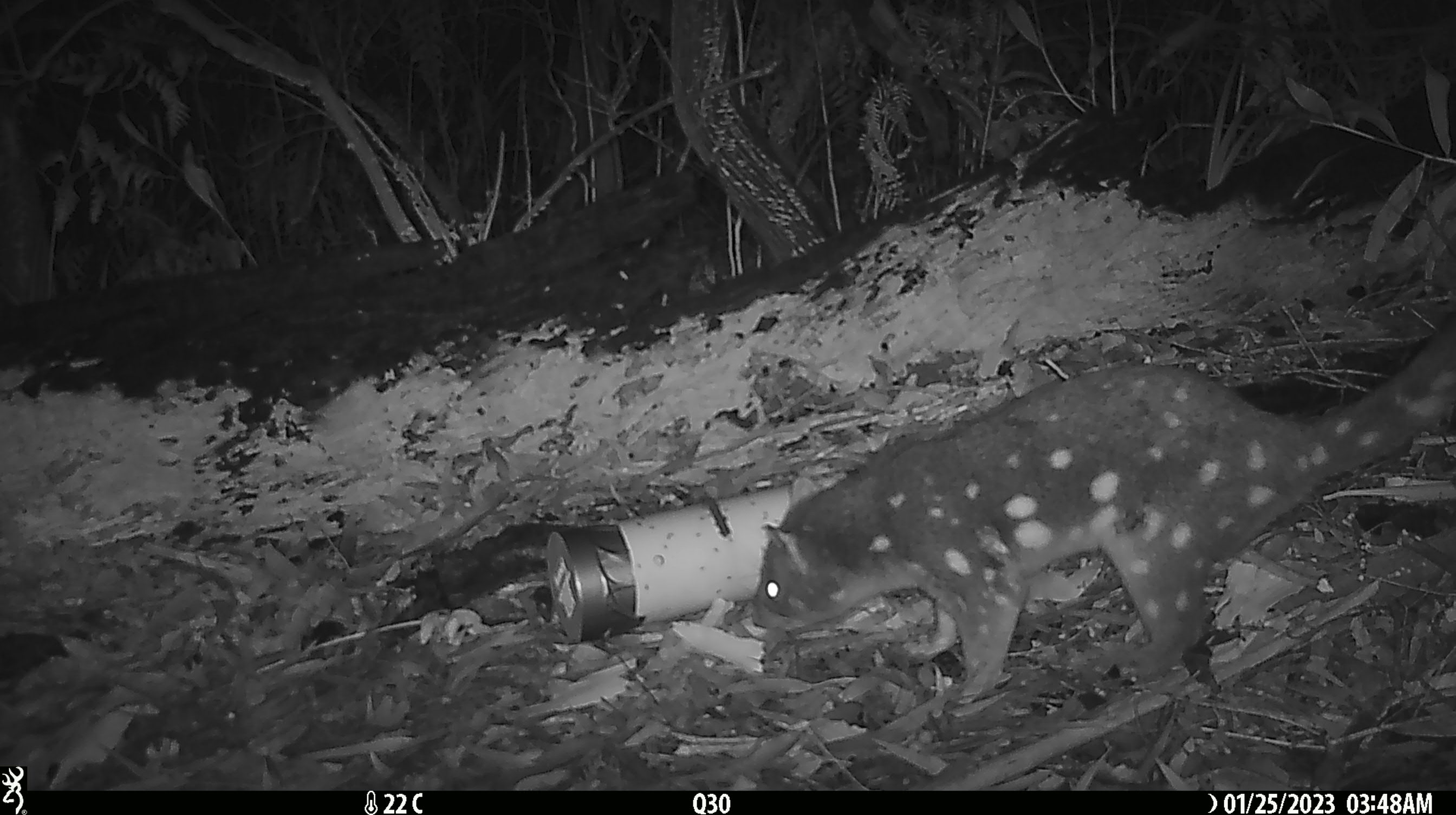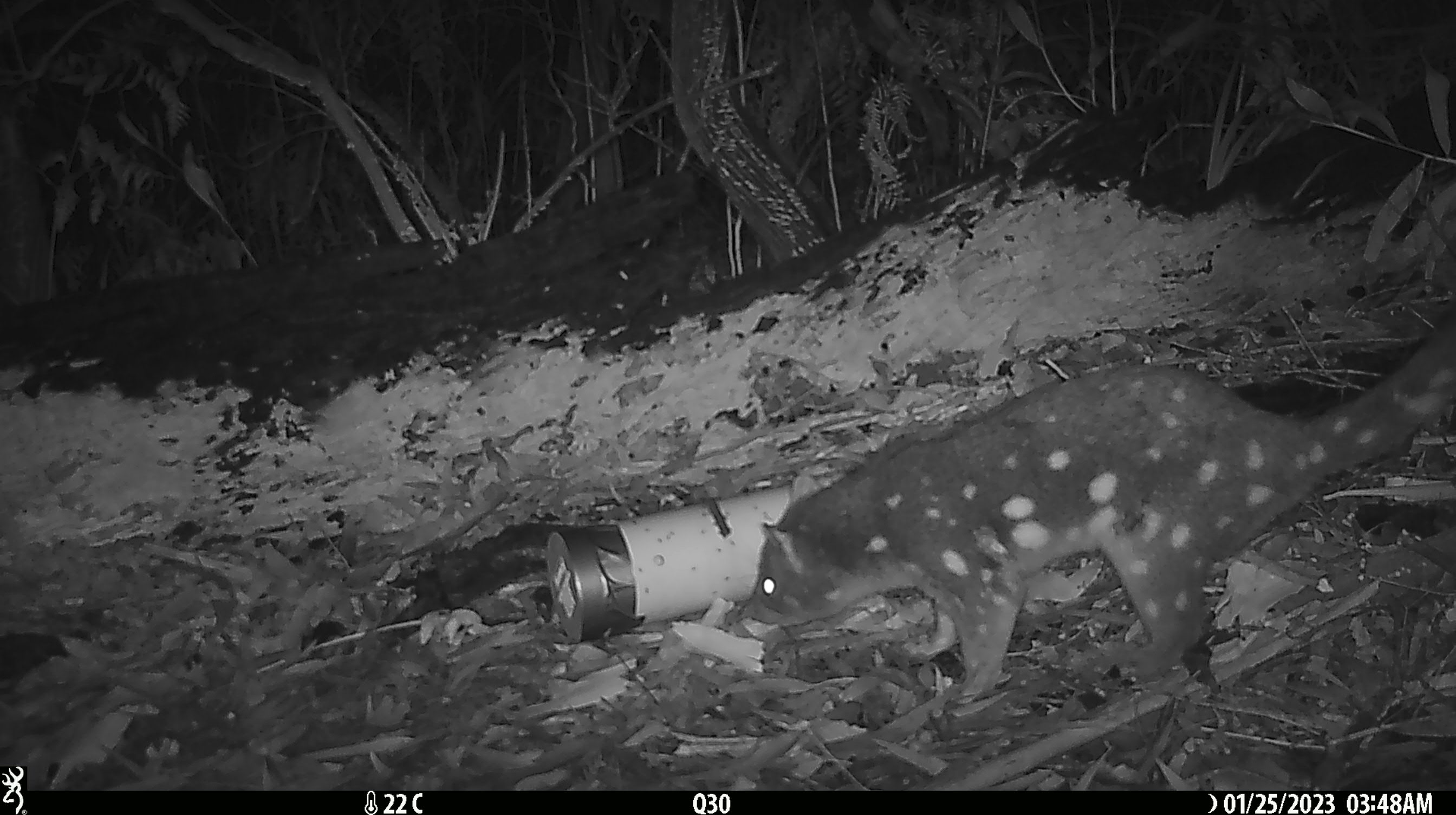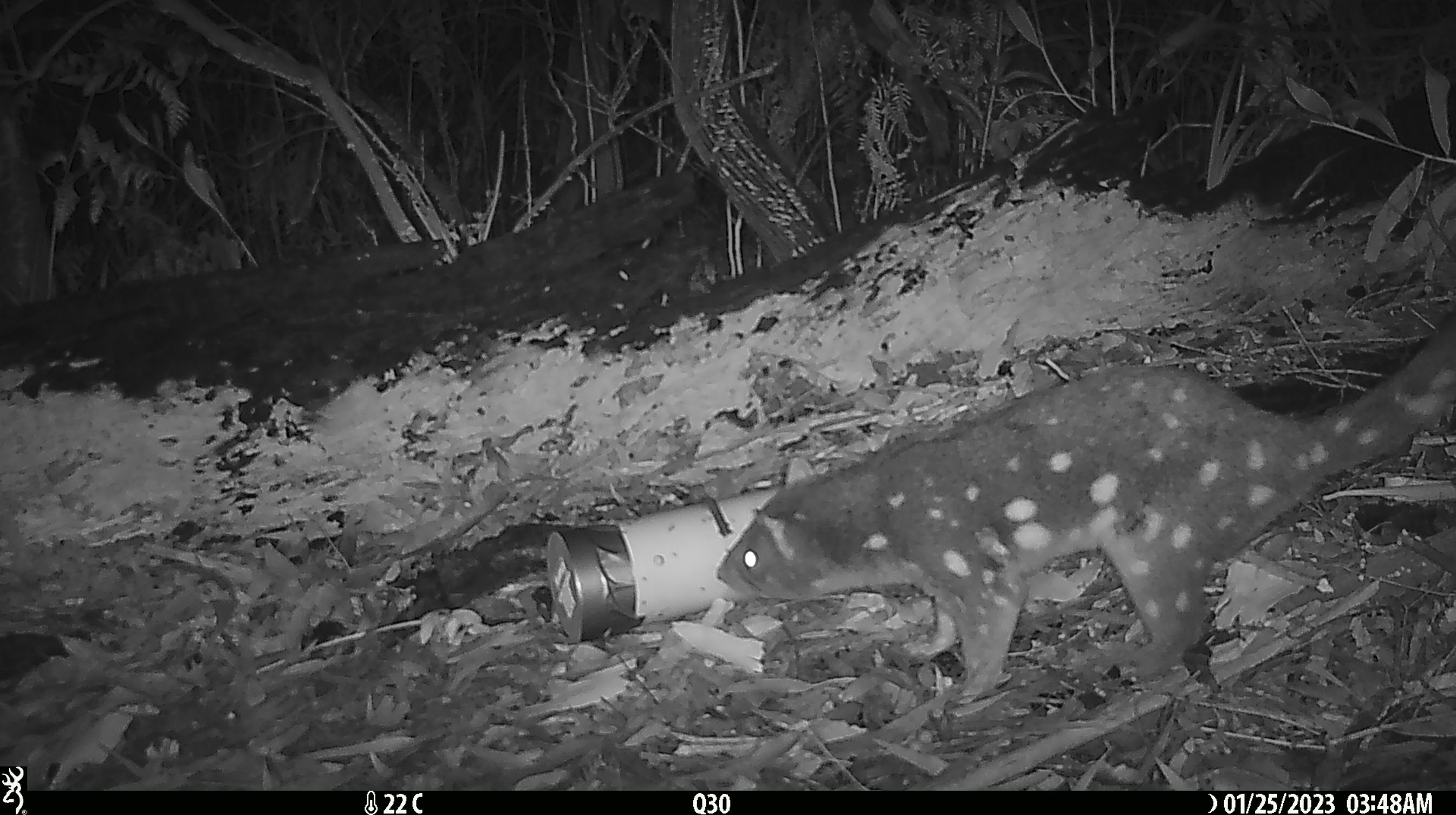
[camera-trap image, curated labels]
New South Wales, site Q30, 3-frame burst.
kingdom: Animalia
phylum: Chordata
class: Mammalia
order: Dasyuromorphia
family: Dasyuridae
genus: Dasyurus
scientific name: Dasyurus maculatus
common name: spotted-tailed quoll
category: quoll